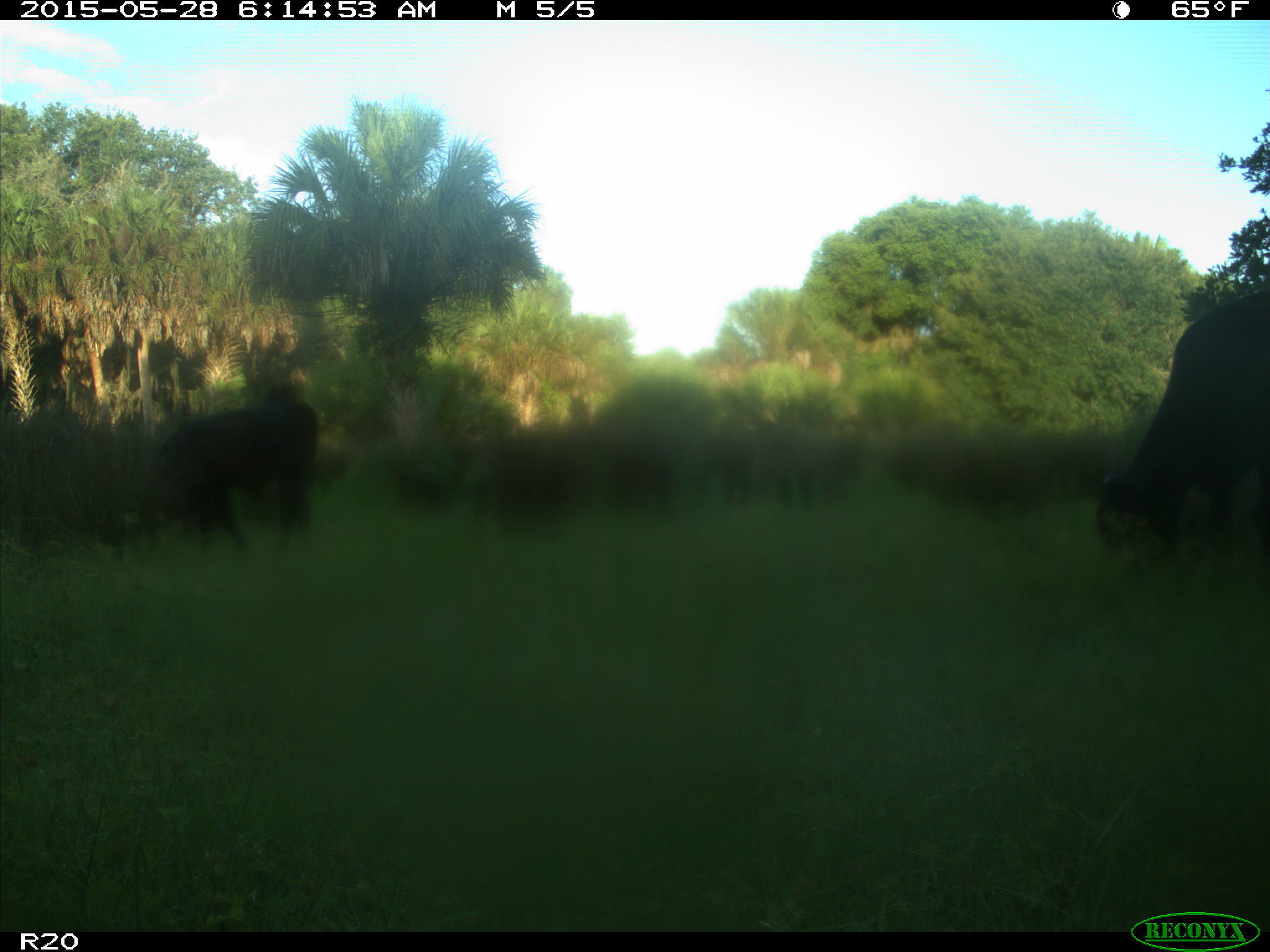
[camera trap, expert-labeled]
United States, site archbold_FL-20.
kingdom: Animalia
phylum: Chordata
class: Mammalia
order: Artiodactyla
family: Bovidae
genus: Bos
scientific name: Bos taurus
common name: domestic cow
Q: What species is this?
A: Bos taurus (domestic cow).